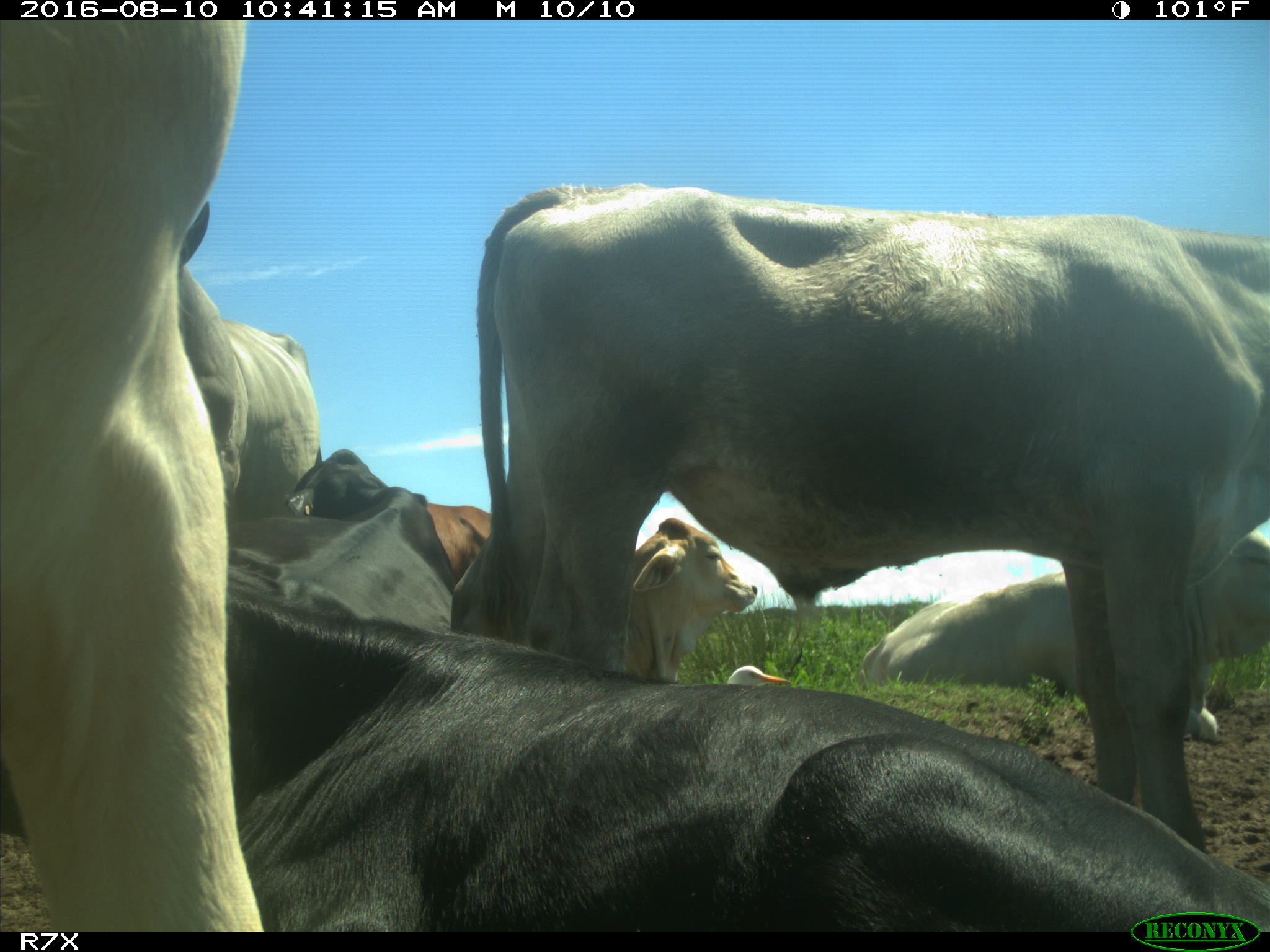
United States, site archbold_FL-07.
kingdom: Animalia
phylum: Chordata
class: Mammalia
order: Artiodactyla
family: Bovidae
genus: Bos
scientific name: Bos taurus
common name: domestic cow